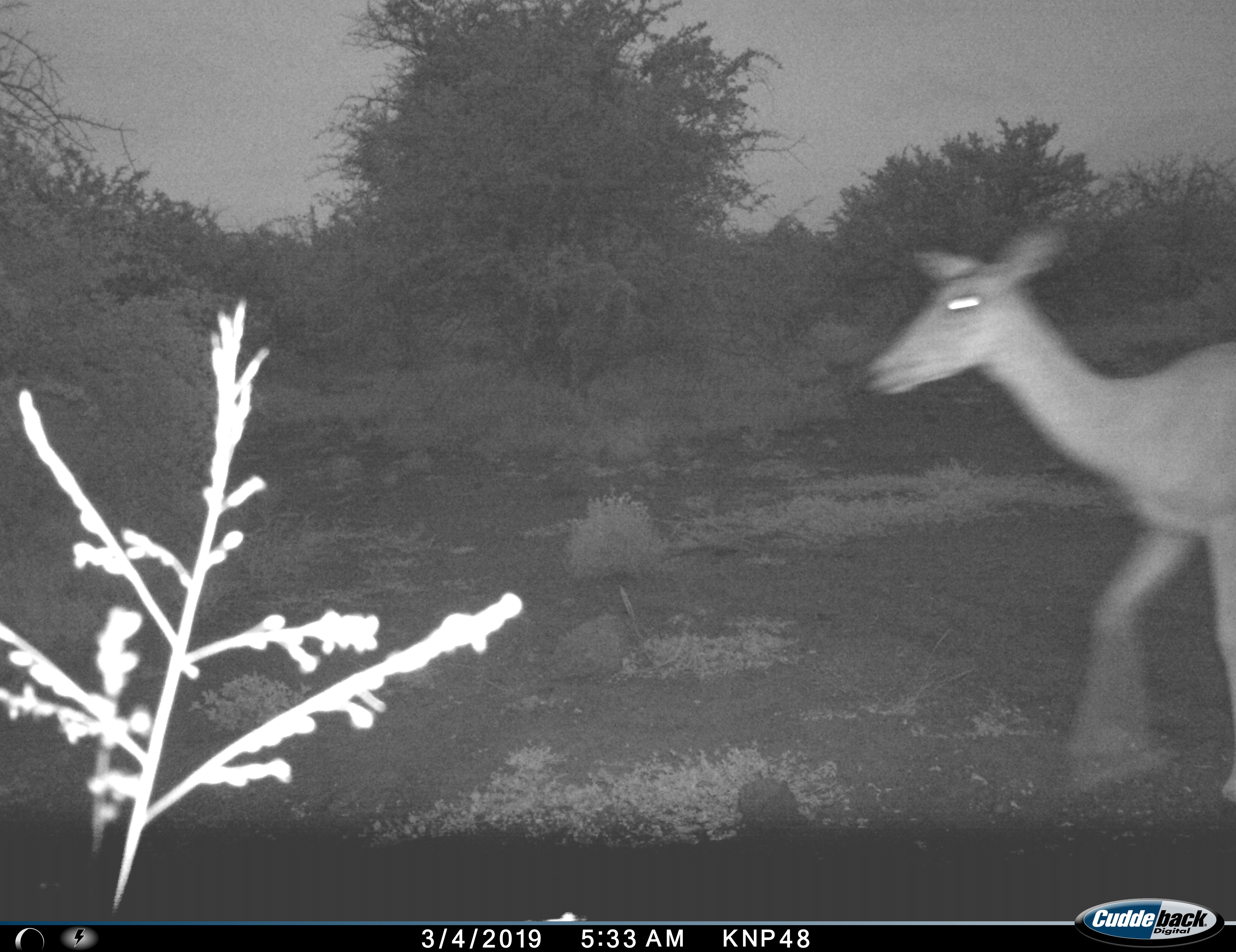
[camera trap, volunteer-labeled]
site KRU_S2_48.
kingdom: Animalia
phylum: Chordata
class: Mammalia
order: Artiodactyla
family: Bovidae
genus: Aepyceros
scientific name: Aepyceros melampus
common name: impala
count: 1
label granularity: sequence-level